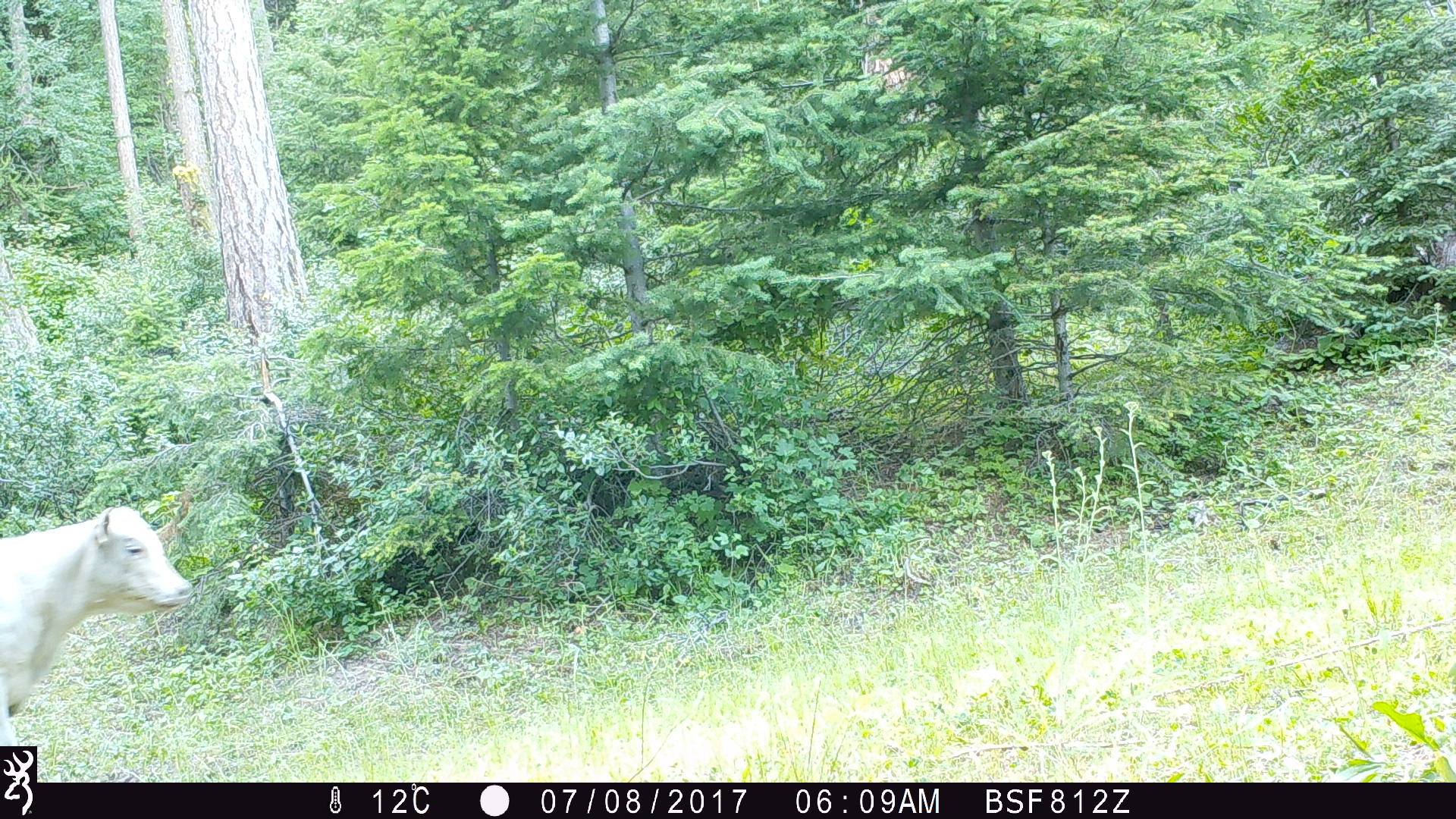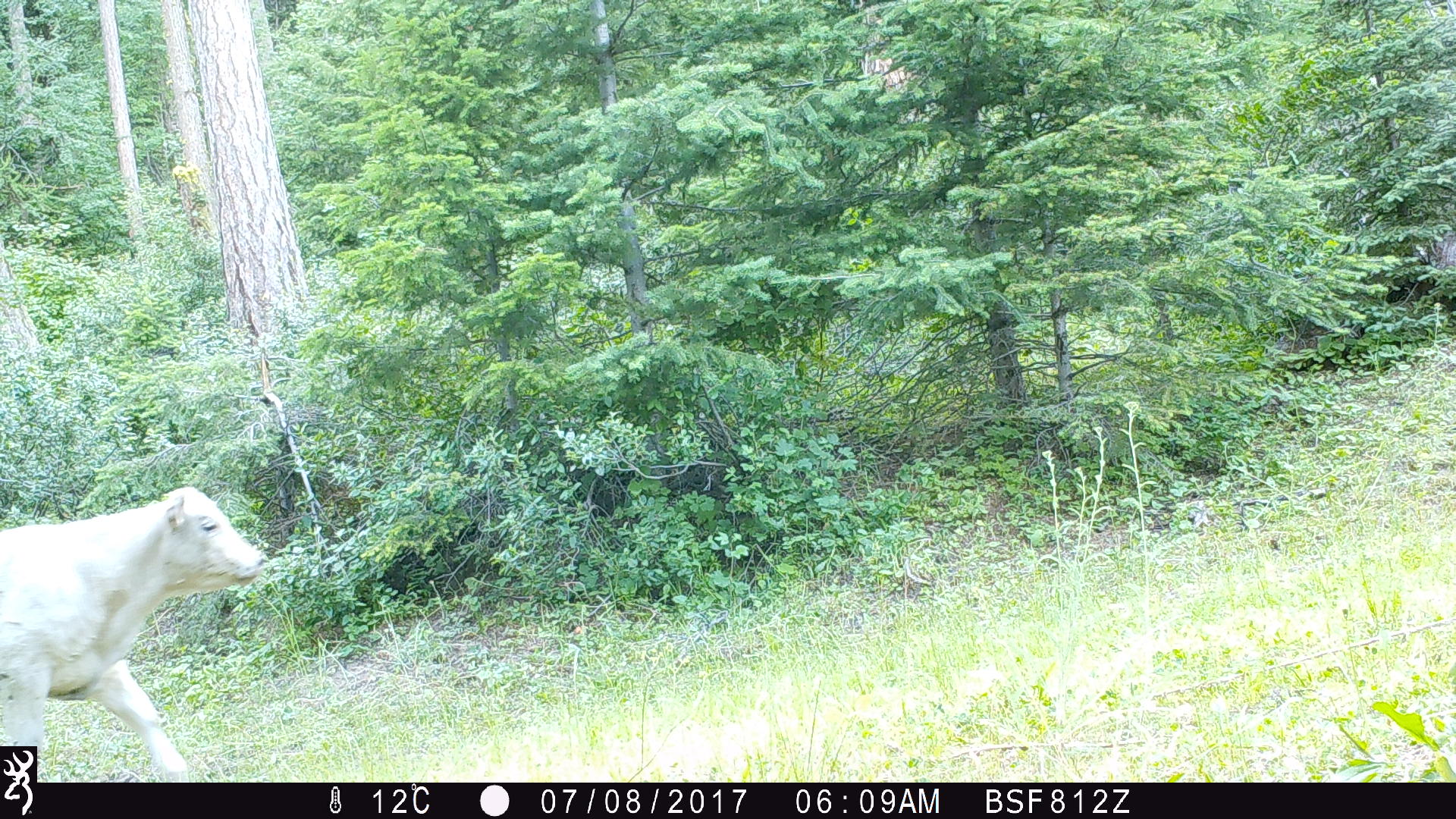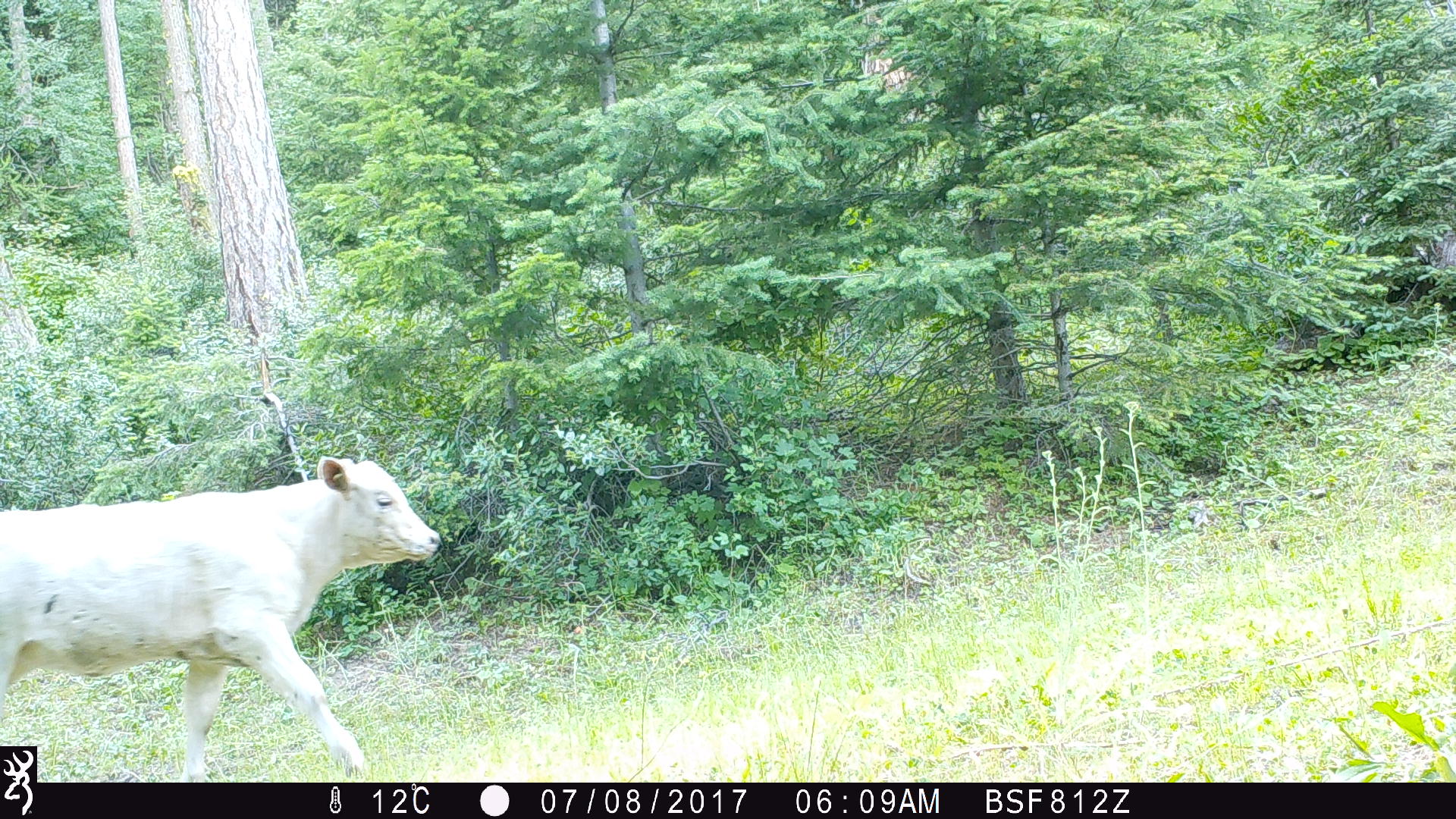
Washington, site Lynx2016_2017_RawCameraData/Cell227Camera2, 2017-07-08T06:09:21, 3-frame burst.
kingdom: Animalia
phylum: Chordata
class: Mammalia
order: Artiodactyla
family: Bovidae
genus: Bos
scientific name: Bos taurus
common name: domestic cattle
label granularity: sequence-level